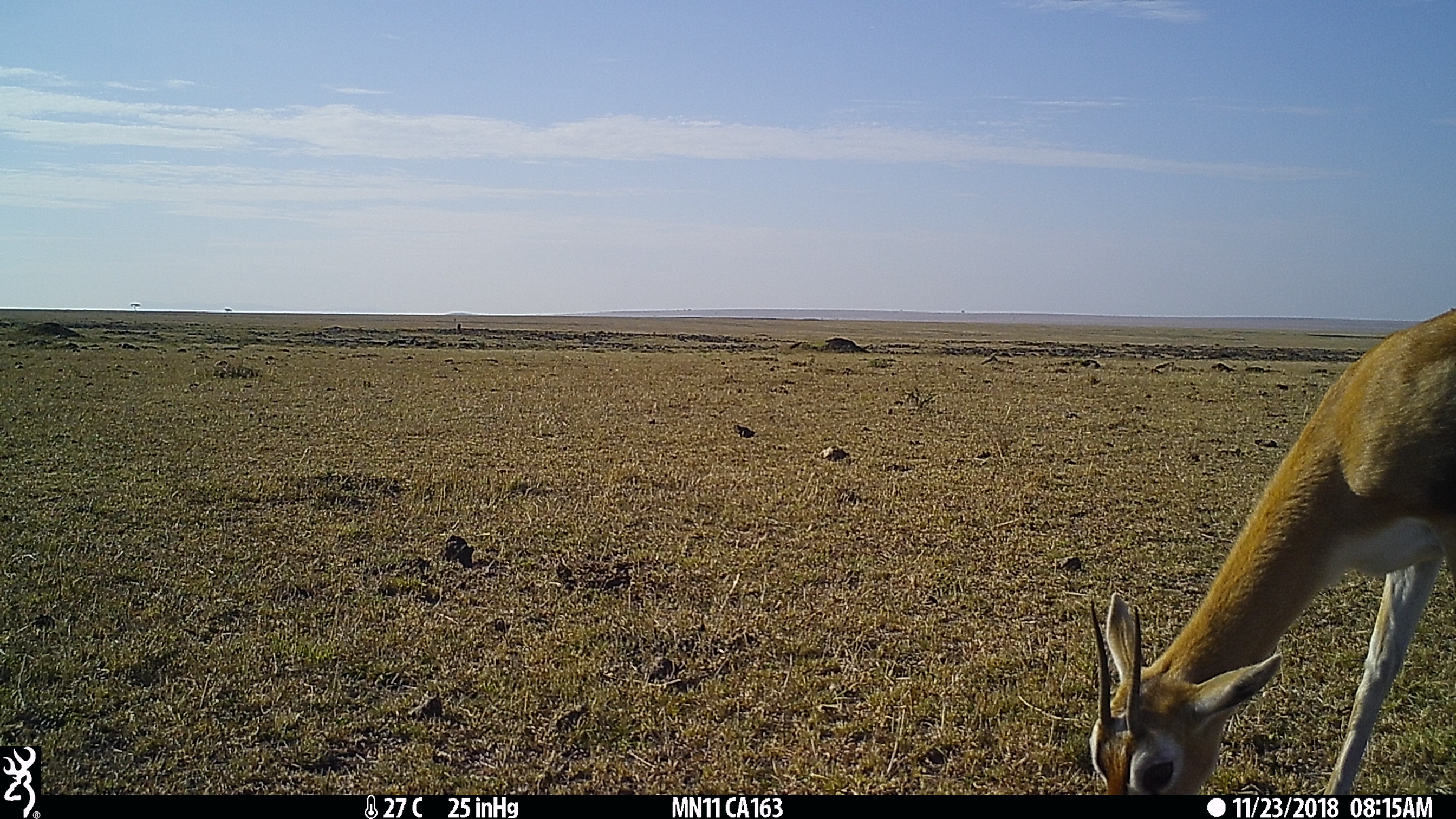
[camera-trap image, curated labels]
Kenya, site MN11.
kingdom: Animalia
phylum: Chordata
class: Mammalia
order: Artiodactyla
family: Bovidae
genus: Eudorcas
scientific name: Eudorcas thomsonii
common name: thomon's gazelle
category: gazelle thomsons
Gazelle thomsons (thomon's gazelle) (Eudorcas thomsonii).